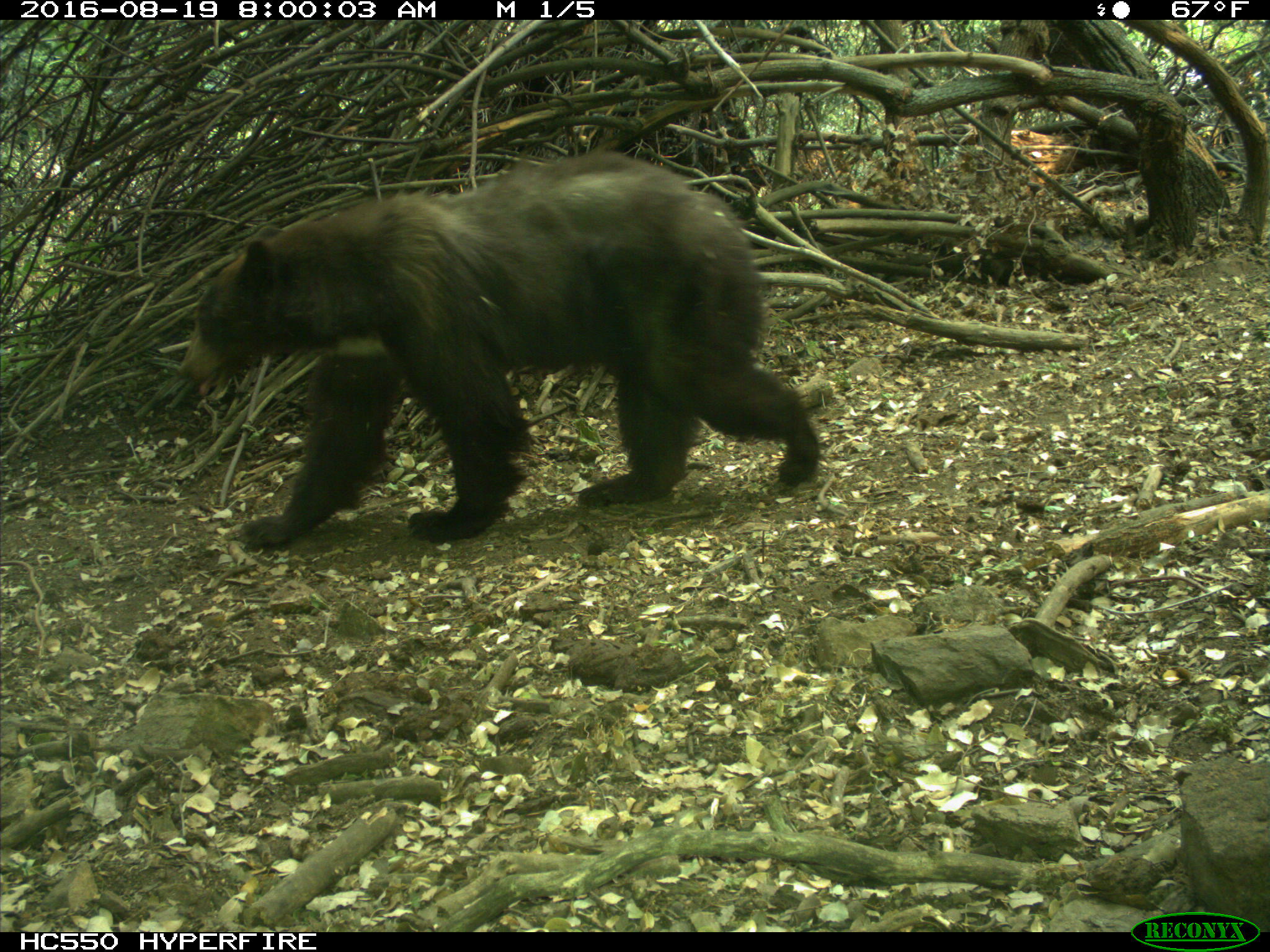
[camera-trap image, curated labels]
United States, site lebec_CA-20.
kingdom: Animalia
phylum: Chordata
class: Mammalia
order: Carnivora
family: Ursidae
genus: Ursus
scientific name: Ursus americanus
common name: american black bear